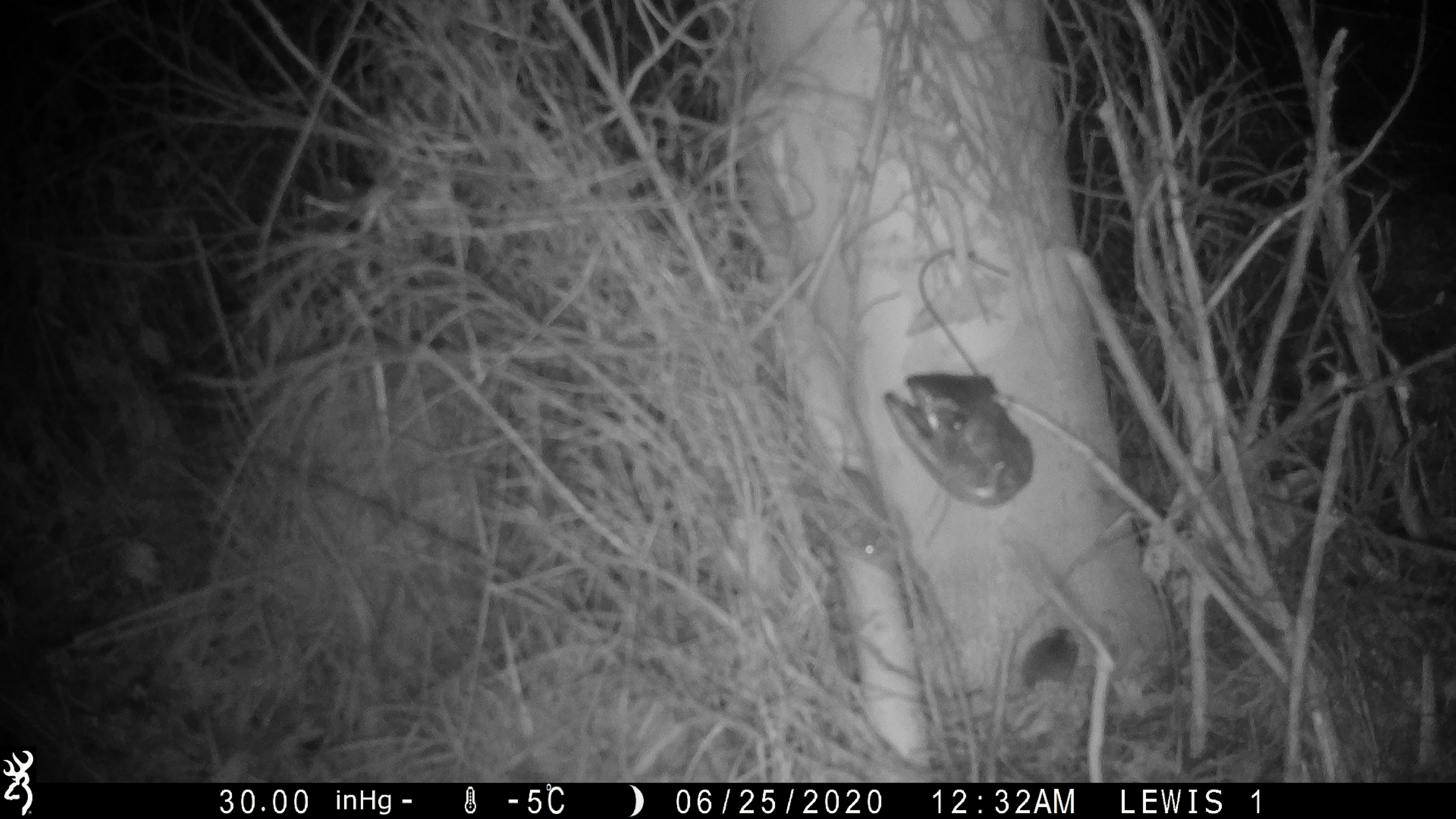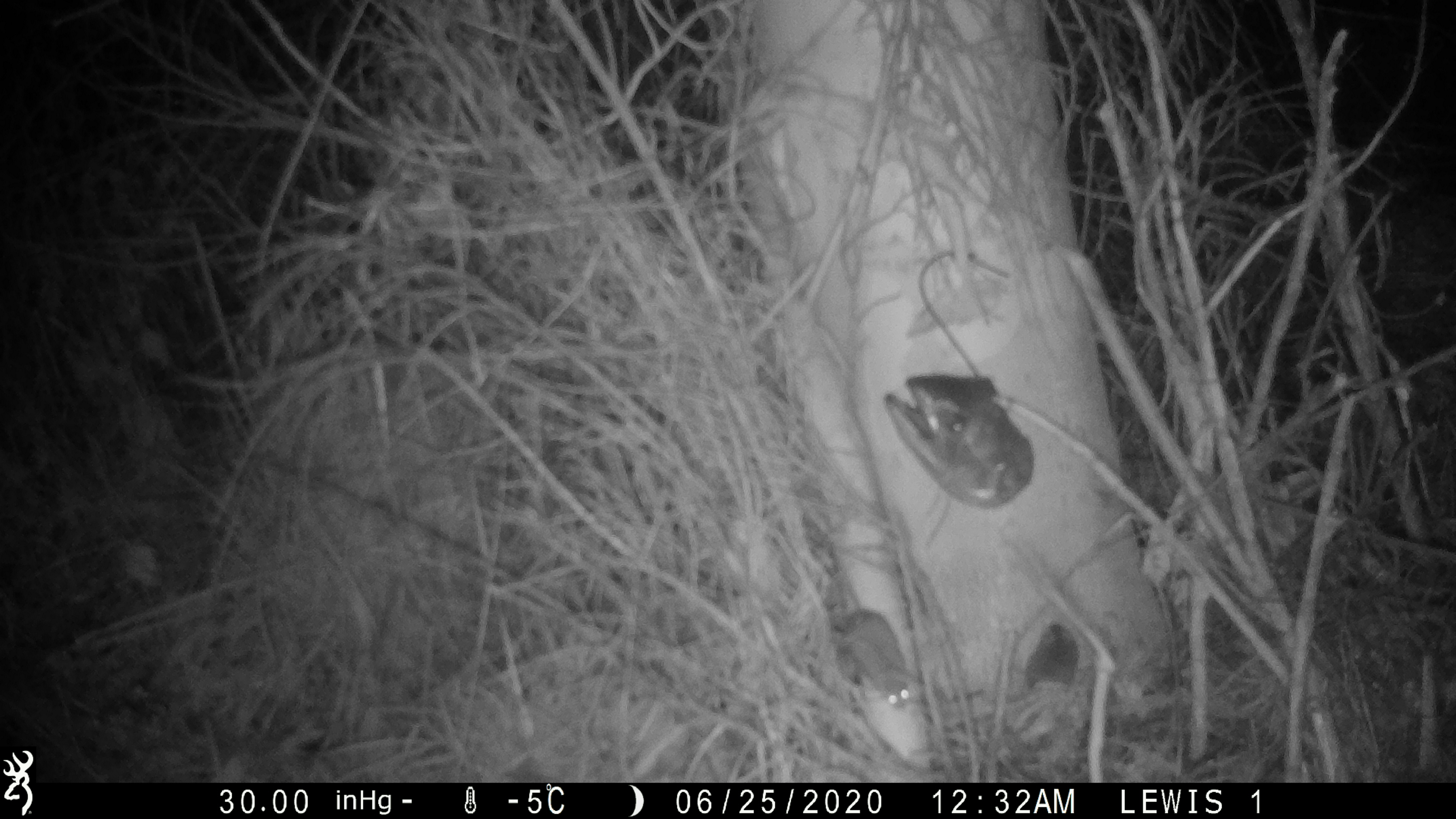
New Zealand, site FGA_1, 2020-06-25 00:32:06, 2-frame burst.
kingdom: Animalia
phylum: Chordata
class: Mammalia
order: Rodentia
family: Muridae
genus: Mus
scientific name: Mus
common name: mouse